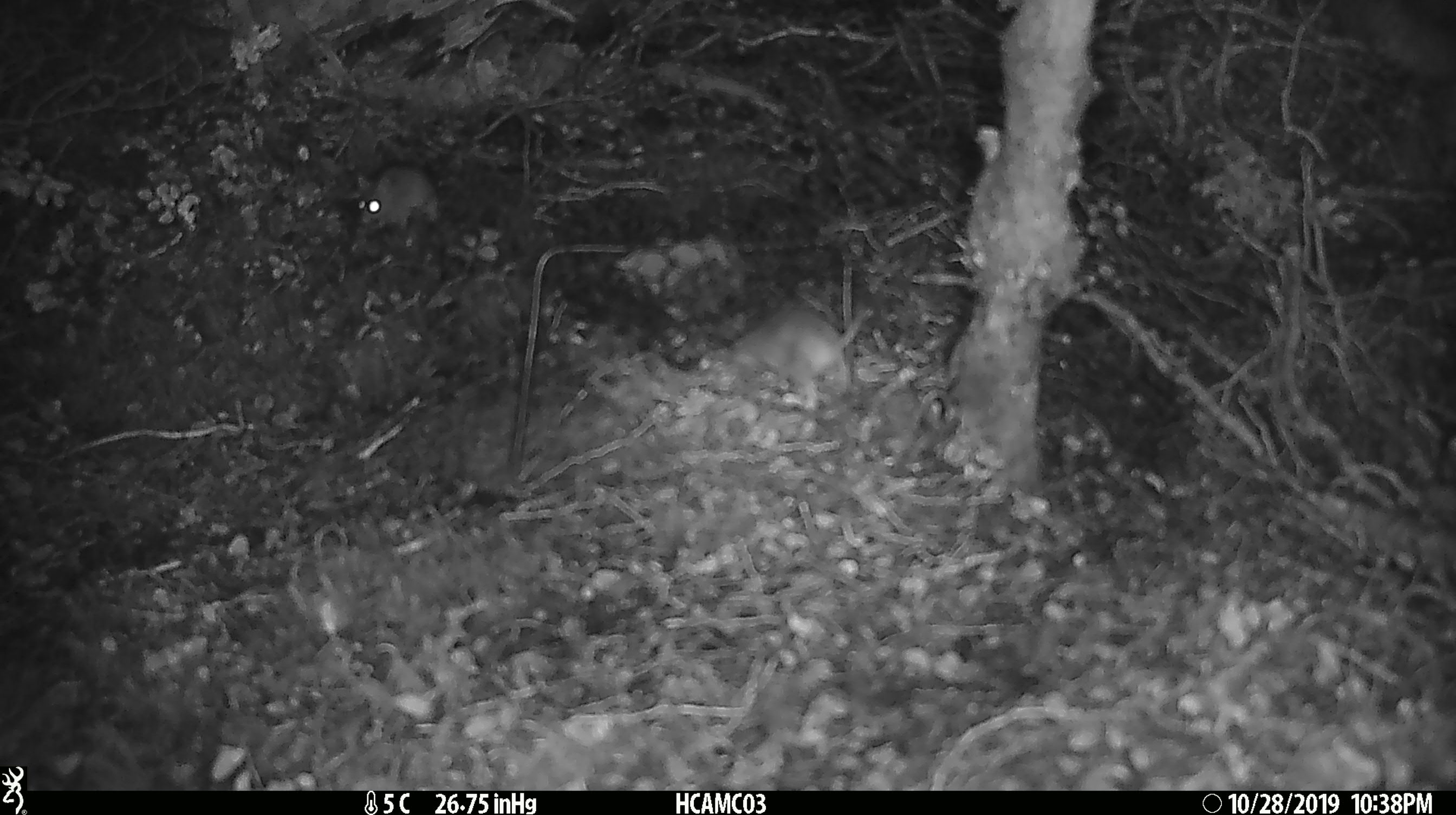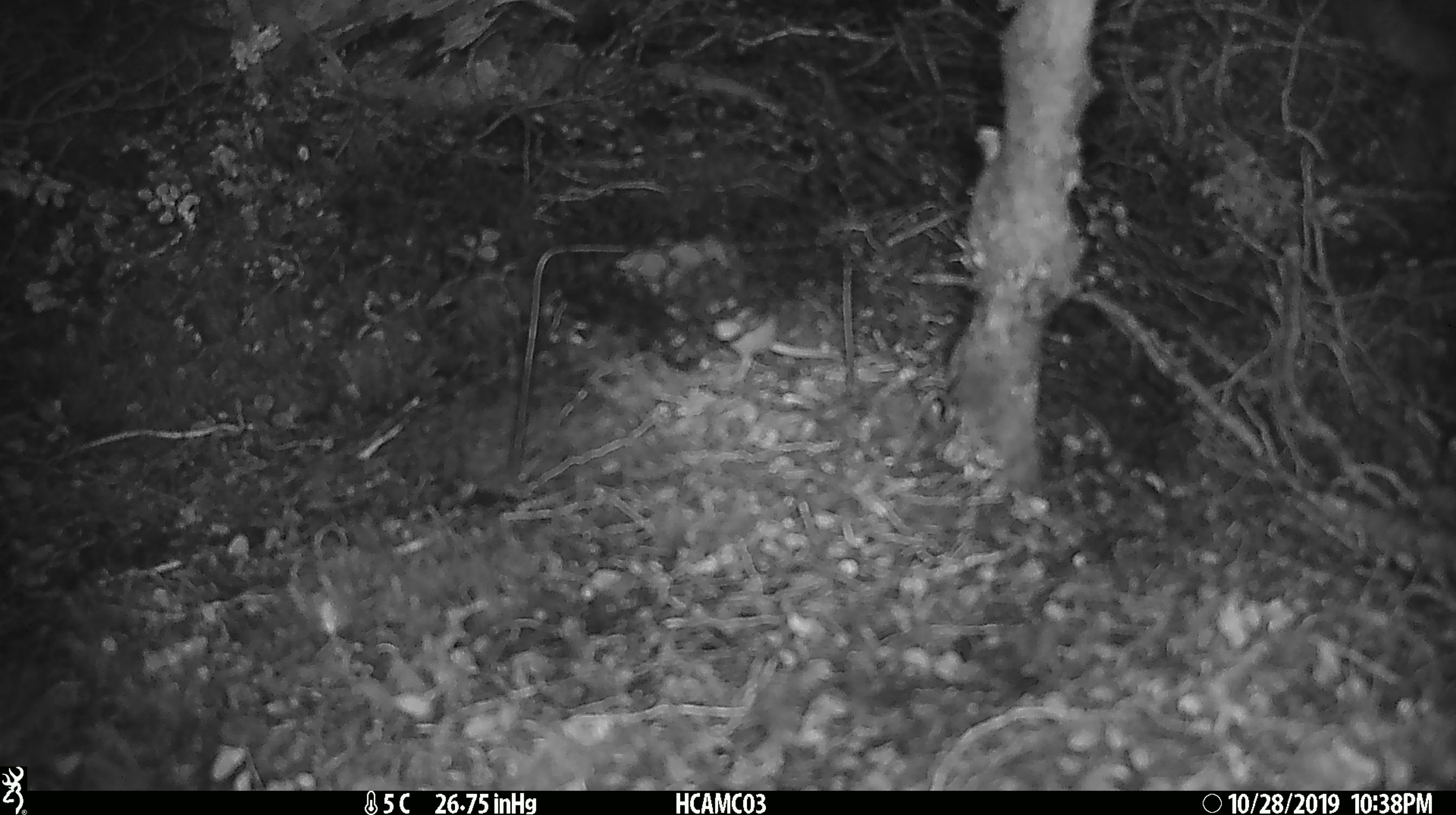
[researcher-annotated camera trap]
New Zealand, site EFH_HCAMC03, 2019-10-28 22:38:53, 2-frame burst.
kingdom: Animalia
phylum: Chordata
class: Mammalia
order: Rodentia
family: Muridae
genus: Mus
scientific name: Mus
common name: mouse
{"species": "mouse (Mus)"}